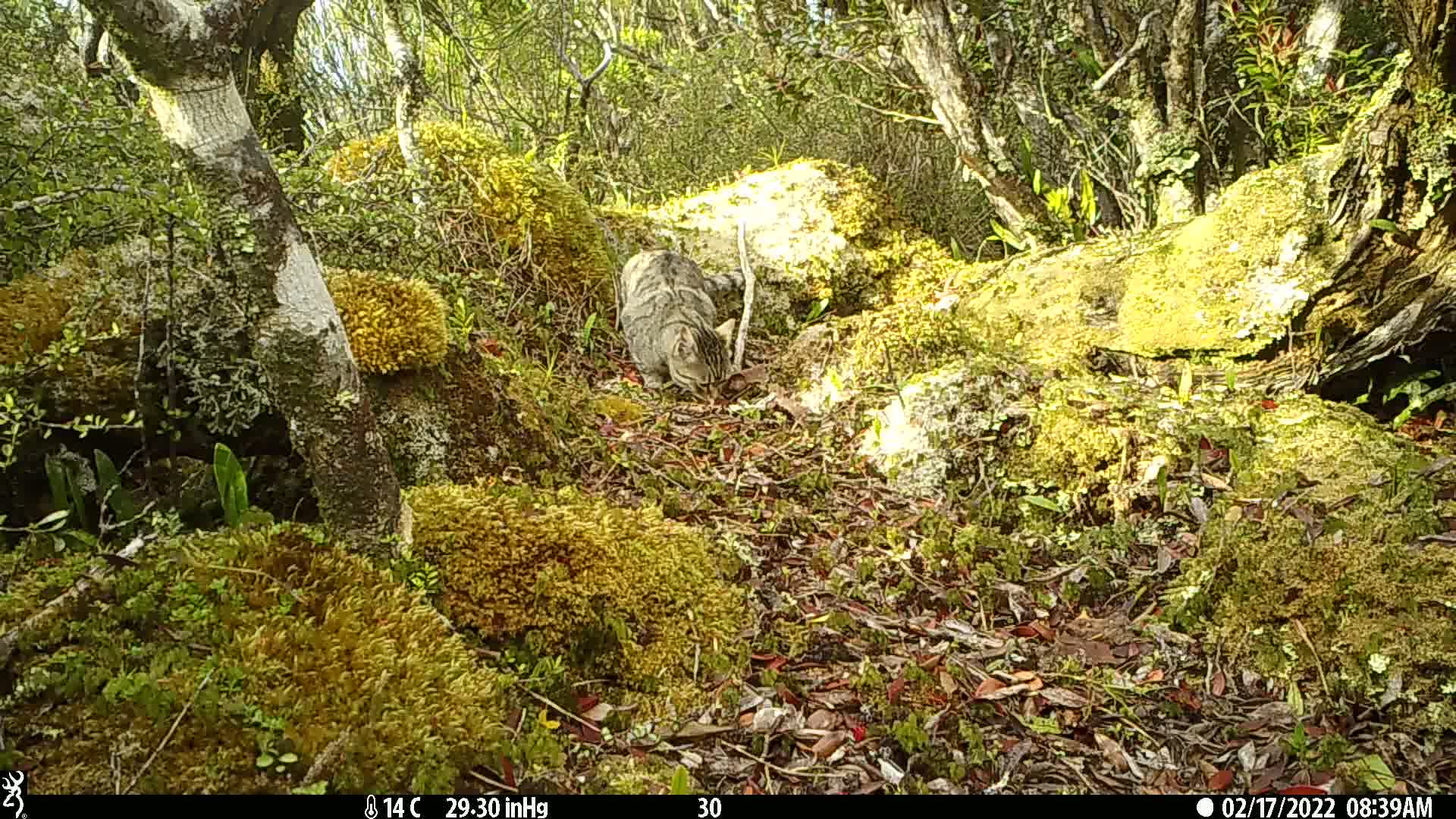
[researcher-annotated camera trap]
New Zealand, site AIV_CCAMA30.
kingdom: Animalia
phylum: Chordata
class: Mammalia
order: Carnivora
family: Felidae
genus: Felis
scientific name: Felis catus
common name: domestic cat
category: cat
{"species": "cat (domestic cat) (Felis catus)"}